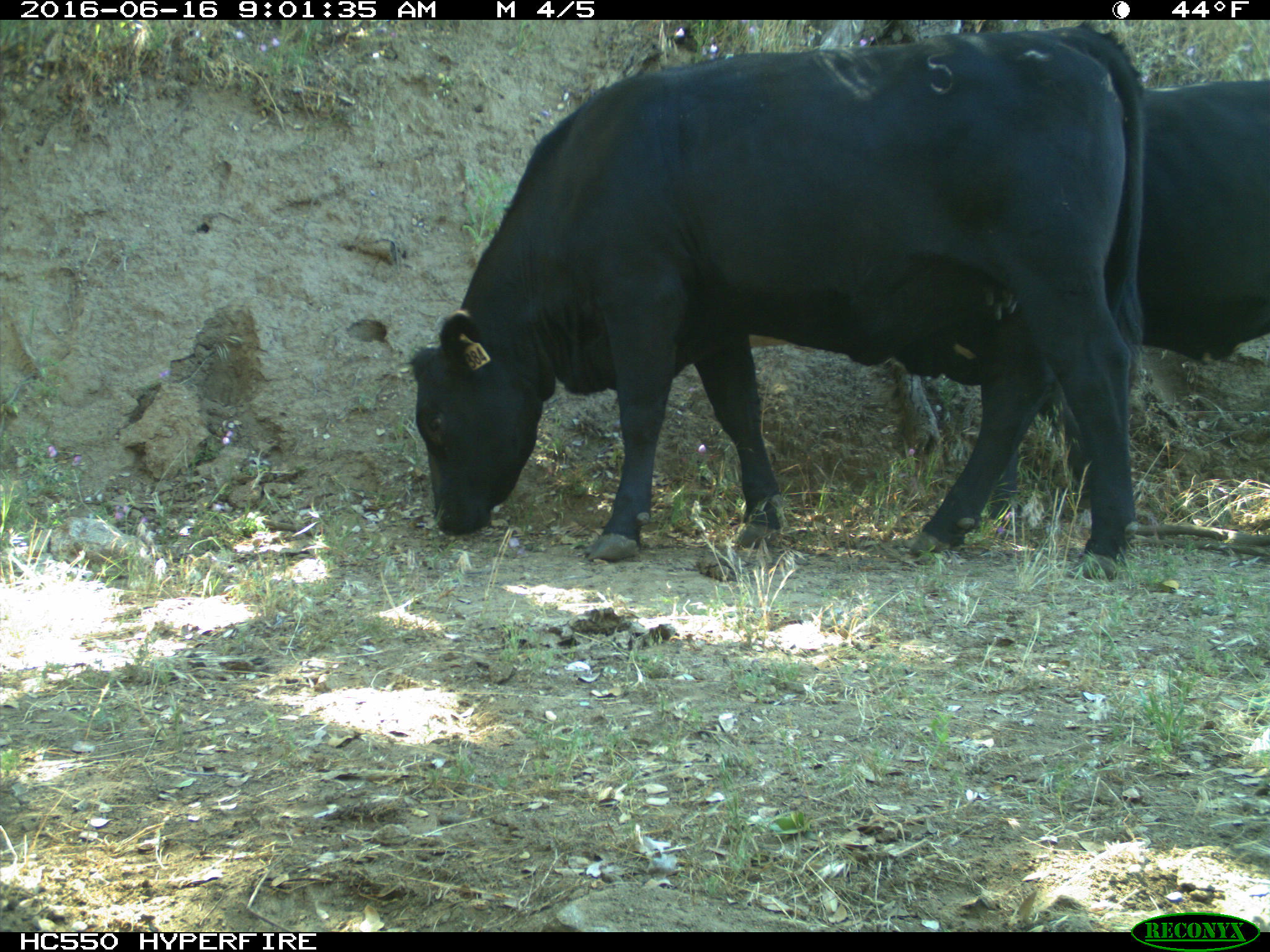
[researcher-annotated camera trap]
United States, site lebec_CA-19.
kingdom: Animalia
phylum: Chordata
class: Mammalia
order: Artiodactyla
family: Bovidae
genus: Bos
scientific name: Bos taurus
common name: domestic cow